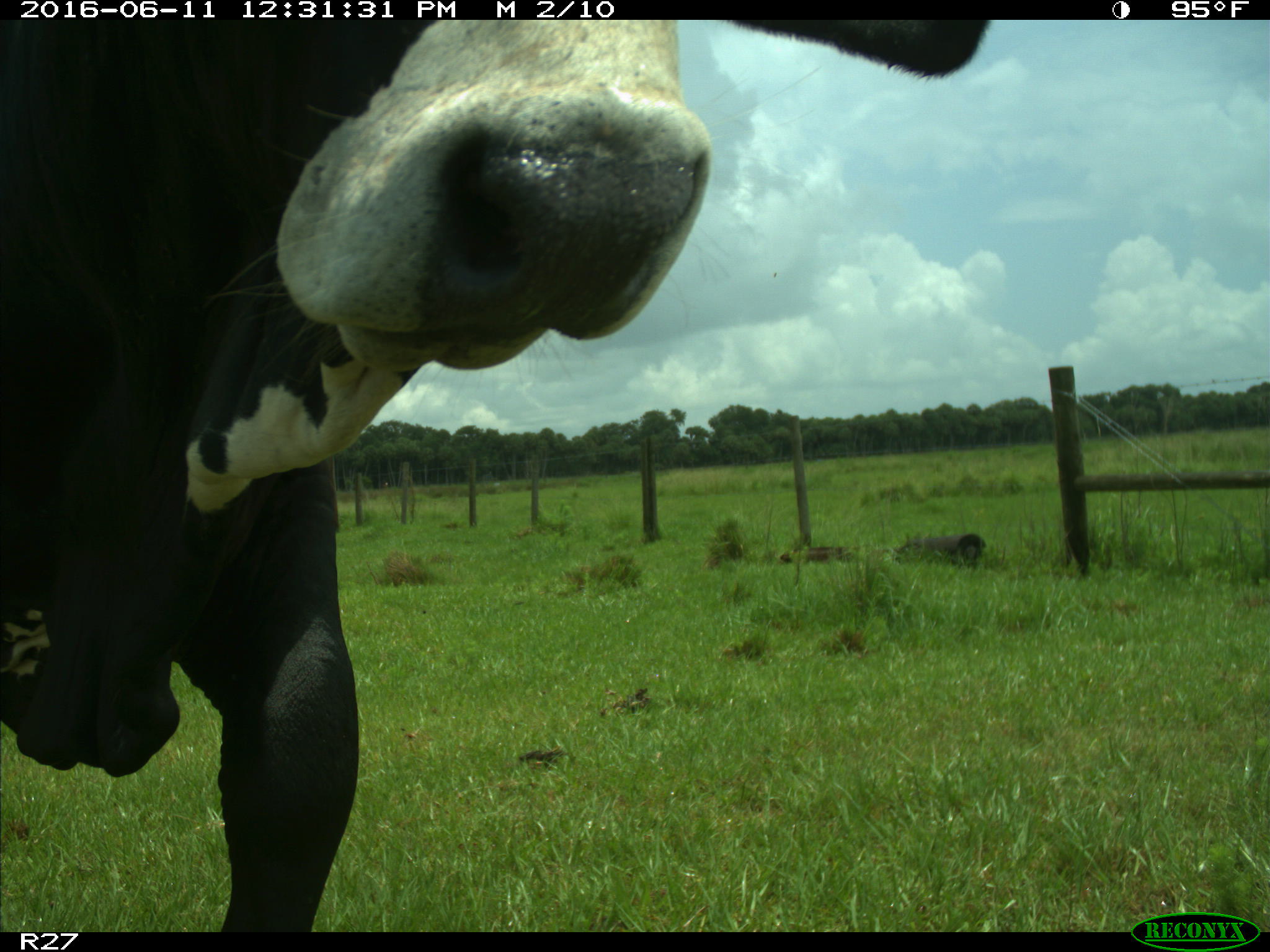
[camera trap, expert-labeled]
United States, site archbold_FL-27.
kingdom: Animalia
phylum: Chordata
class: Mammalia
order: Artiodactyla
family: Bovidae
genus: Bos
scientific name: Bos taurus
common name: domestic cow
Bos taurus (domestic cow).